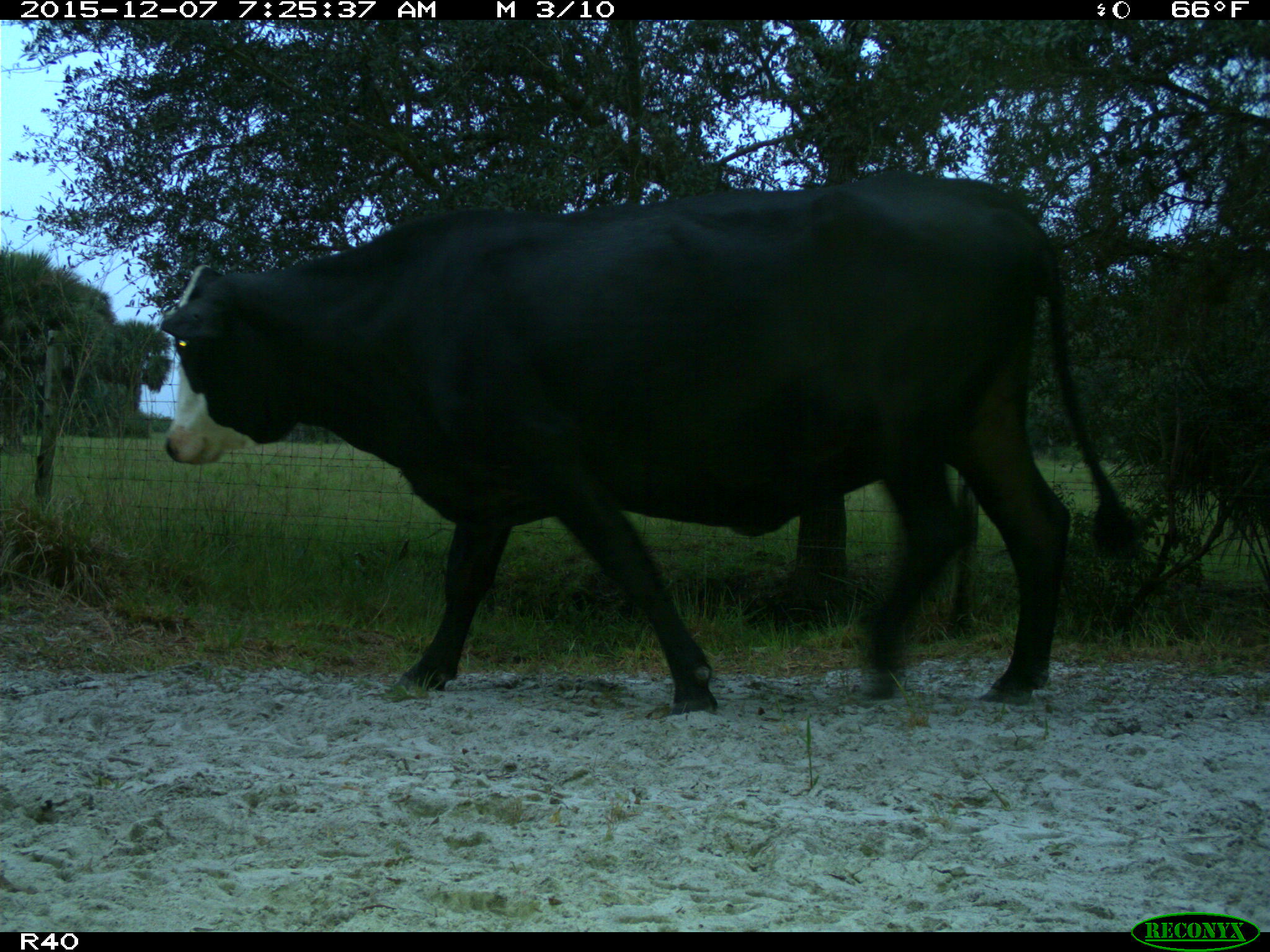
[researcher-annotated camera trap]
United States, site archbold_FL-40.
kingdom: Animalia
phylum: Chordata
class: Mammalia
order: Artiodactyla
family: Bovidae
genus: Bos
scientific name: Bos taurus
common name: domestic cow